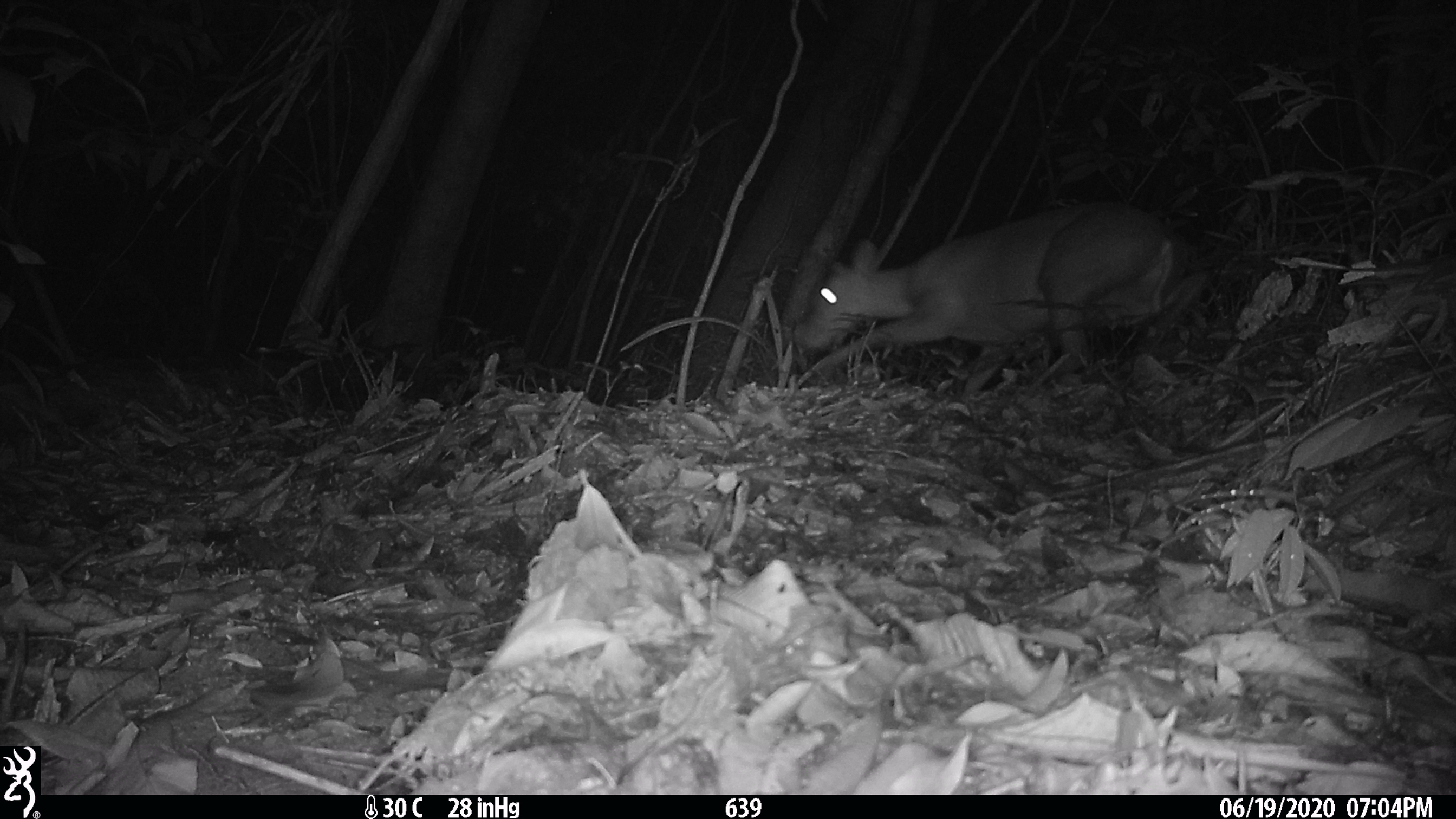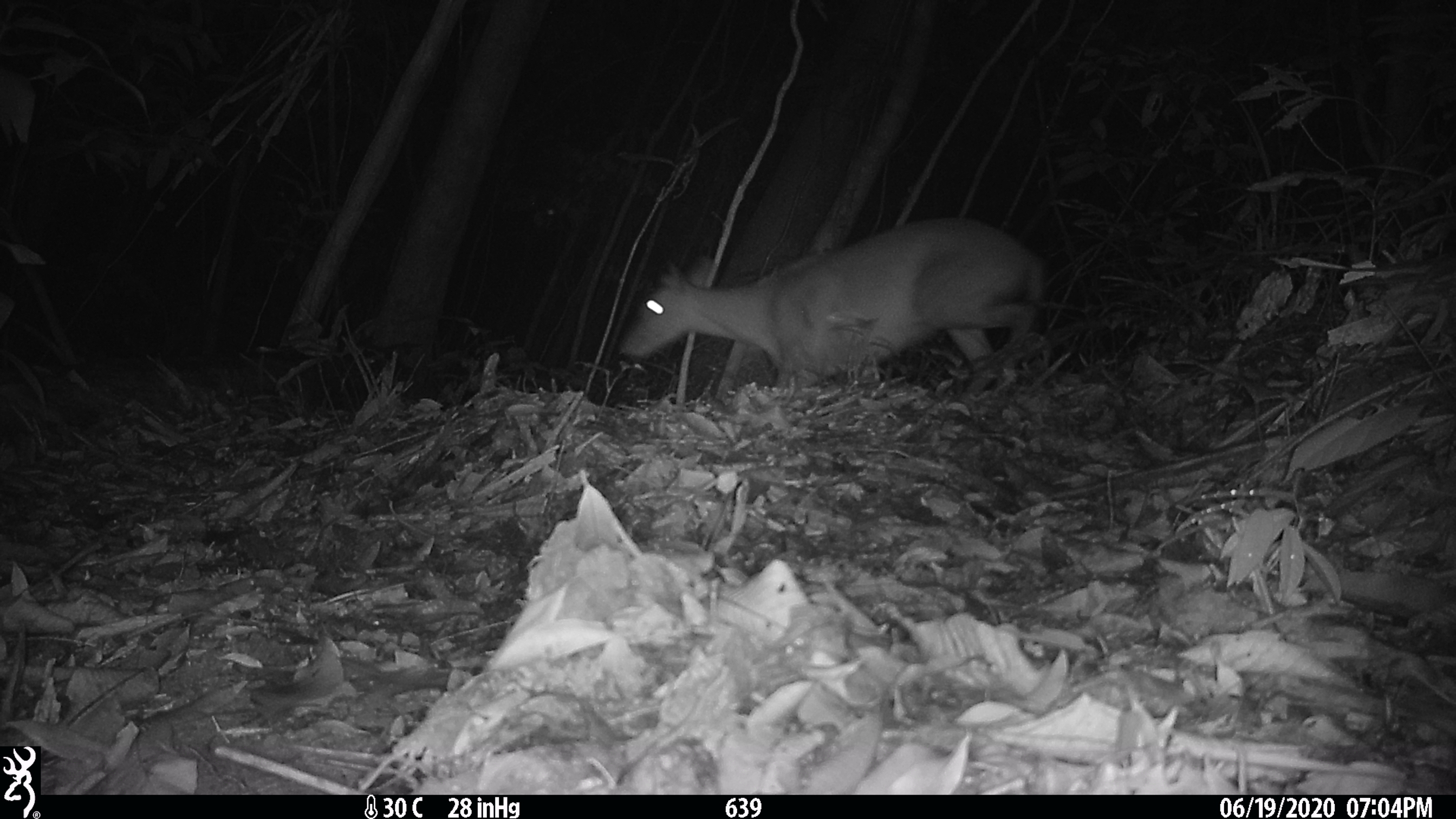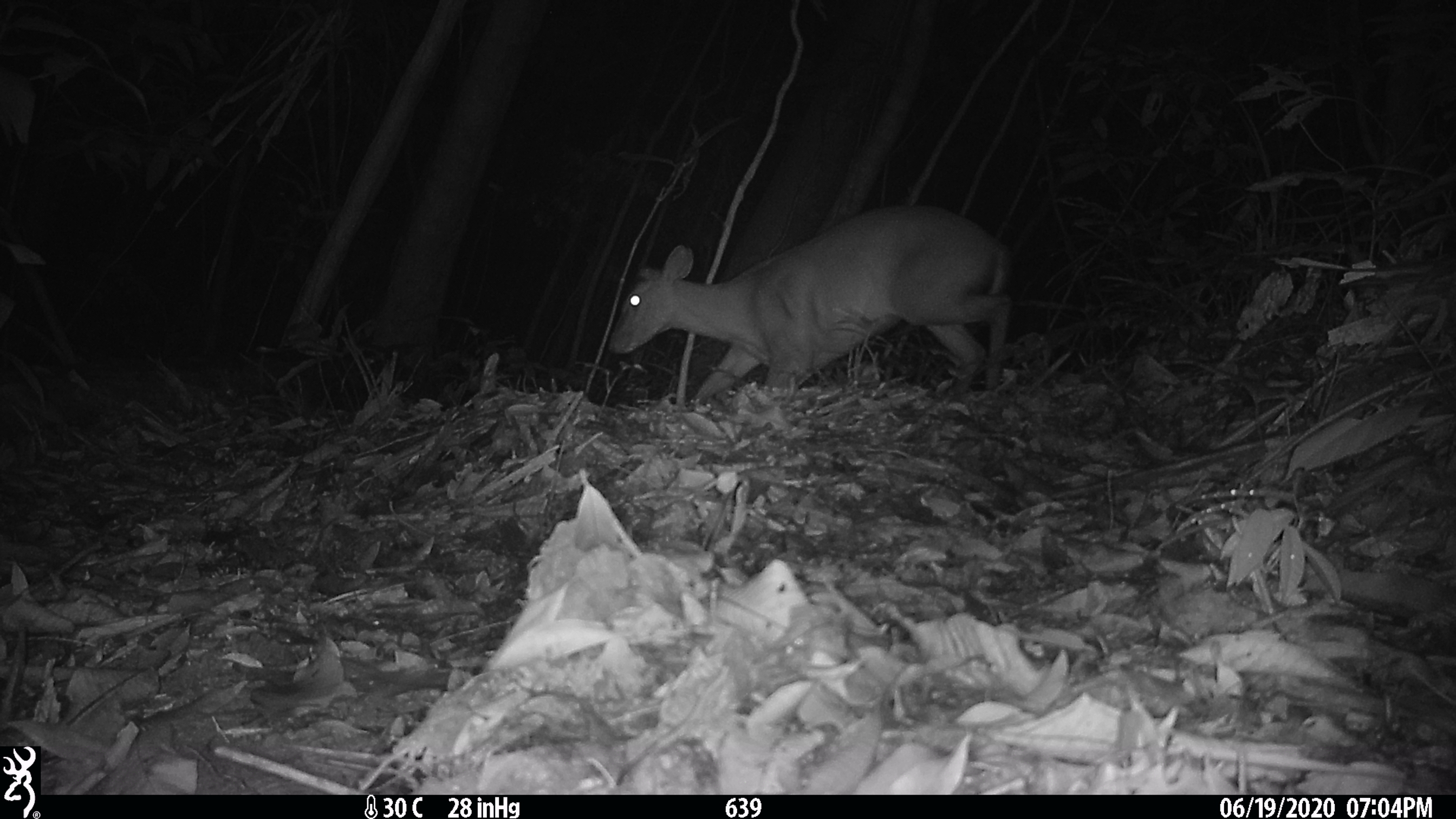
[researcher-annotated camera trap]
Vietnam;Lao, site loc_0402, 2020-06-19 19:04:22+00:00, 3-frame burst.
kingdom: Animalia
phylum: Chordata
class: Mammalia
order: Artiodactyla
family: Cervidae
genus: Muntiacus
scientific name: Muntiacus rooseveltorum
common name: roosevelt's muntjac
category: roosevelts muntjac group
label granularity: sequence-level